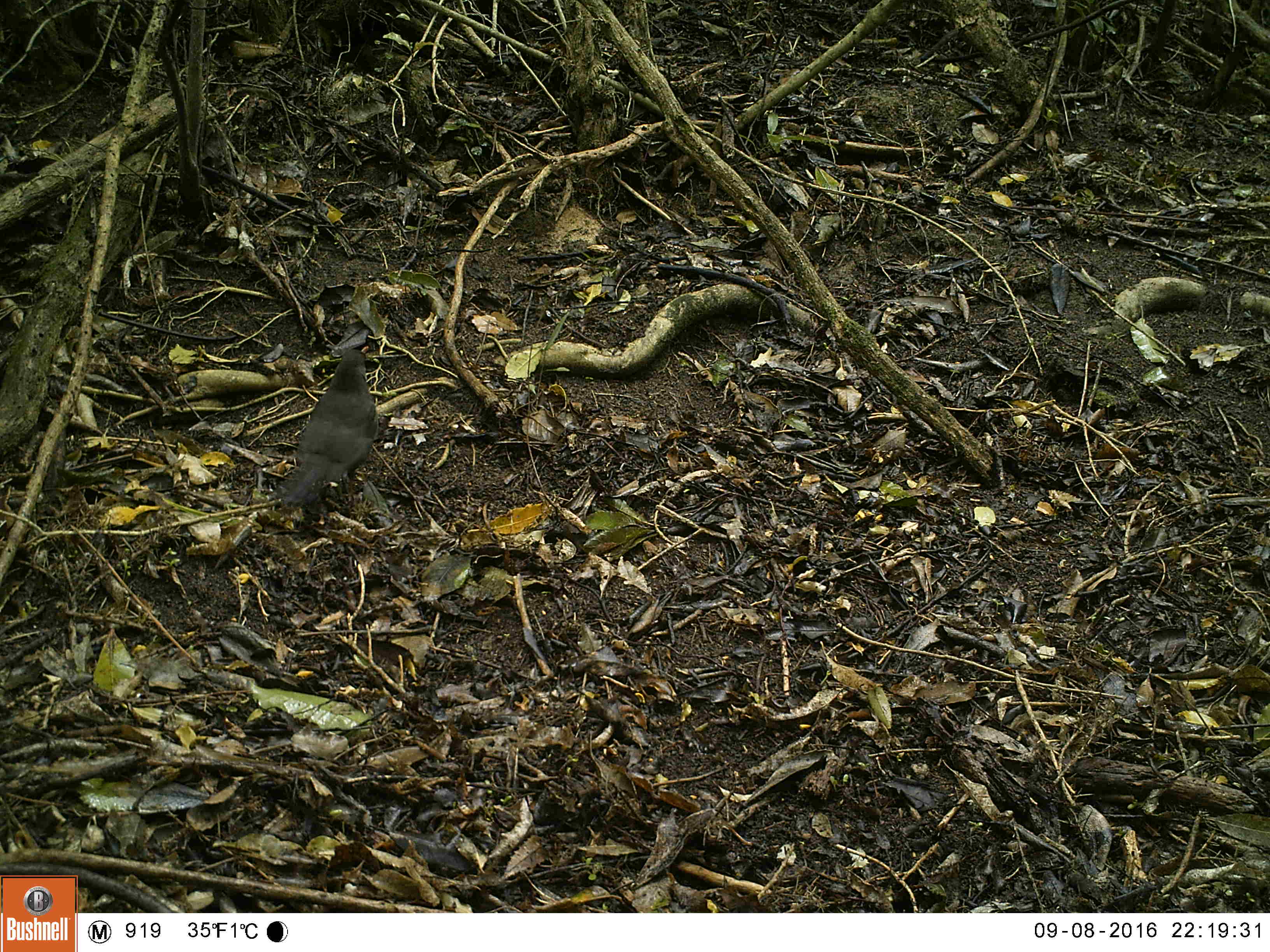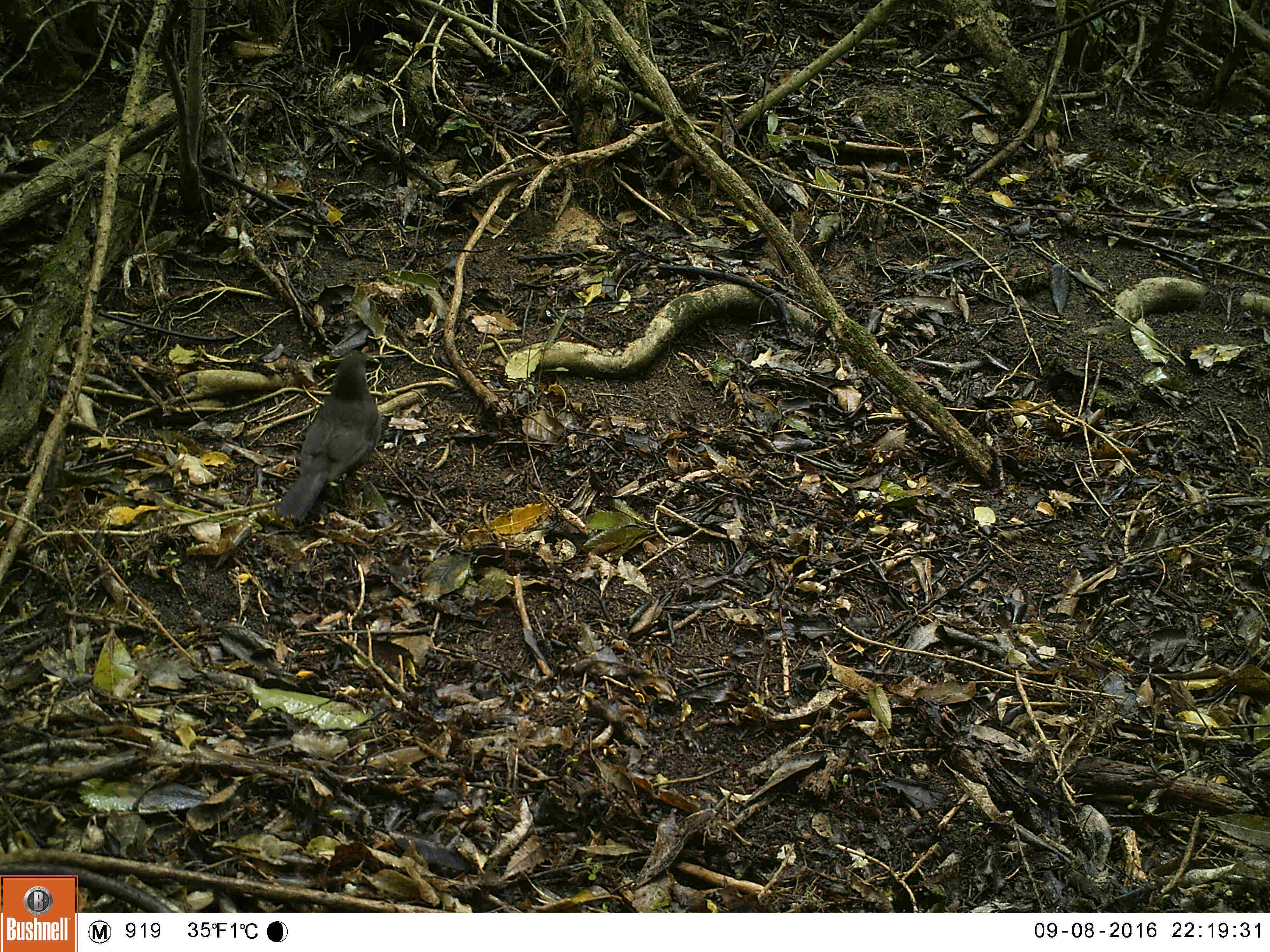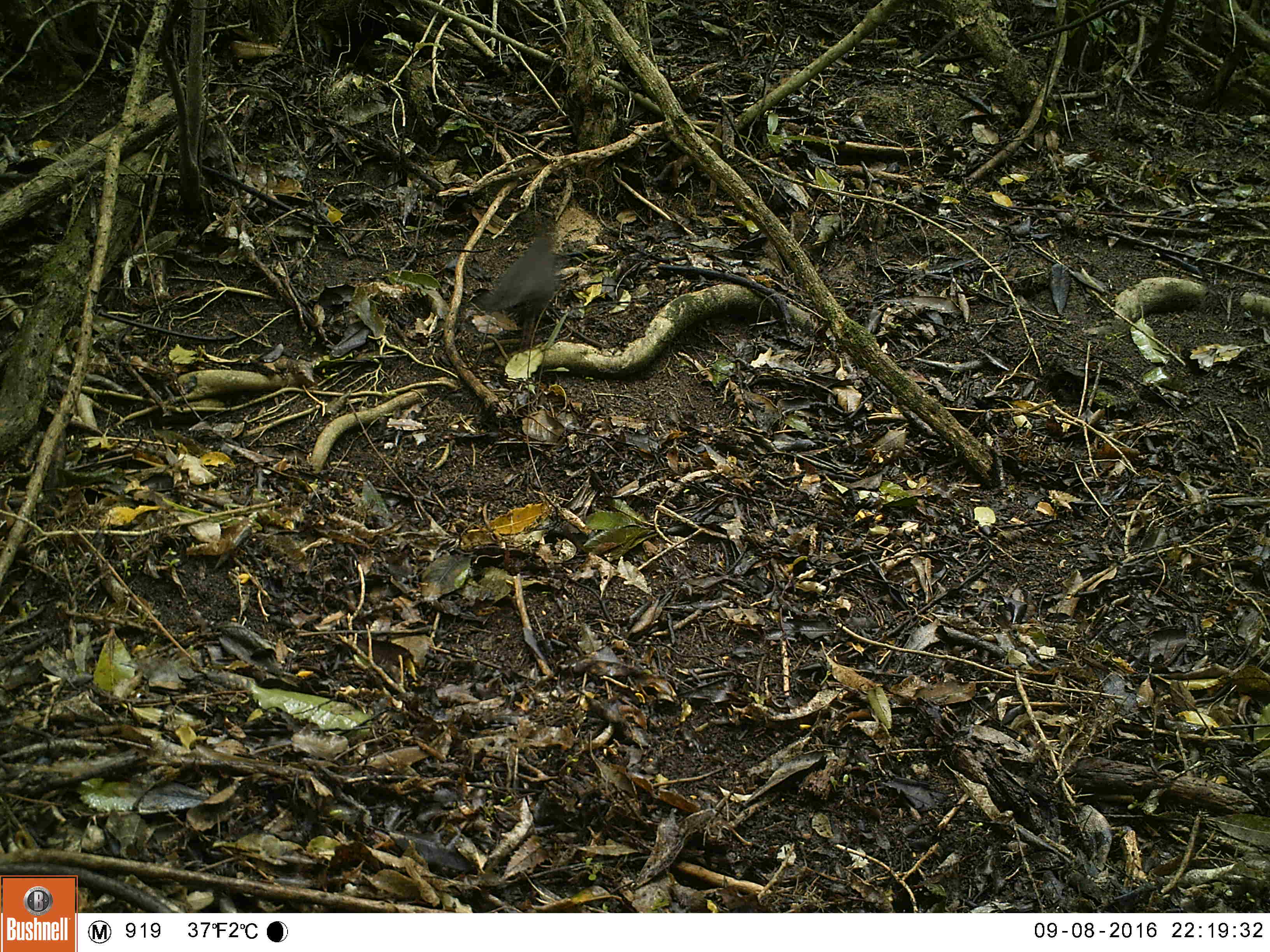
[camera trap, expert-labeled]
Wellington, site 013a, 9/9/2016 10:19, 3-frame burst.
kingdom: Animalia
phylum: Chordata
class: Aves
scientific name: Aves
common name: bird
Bird (Aves).